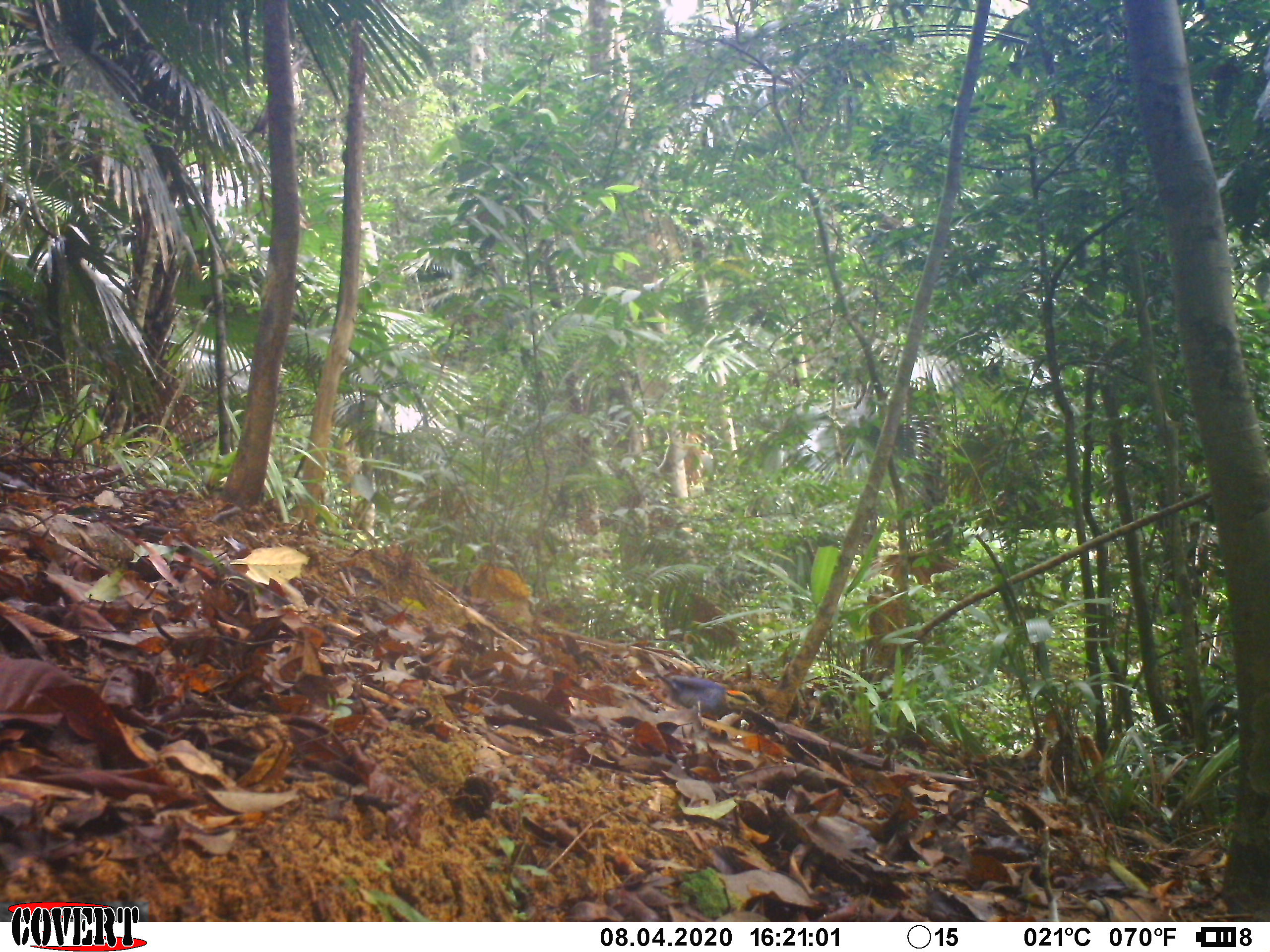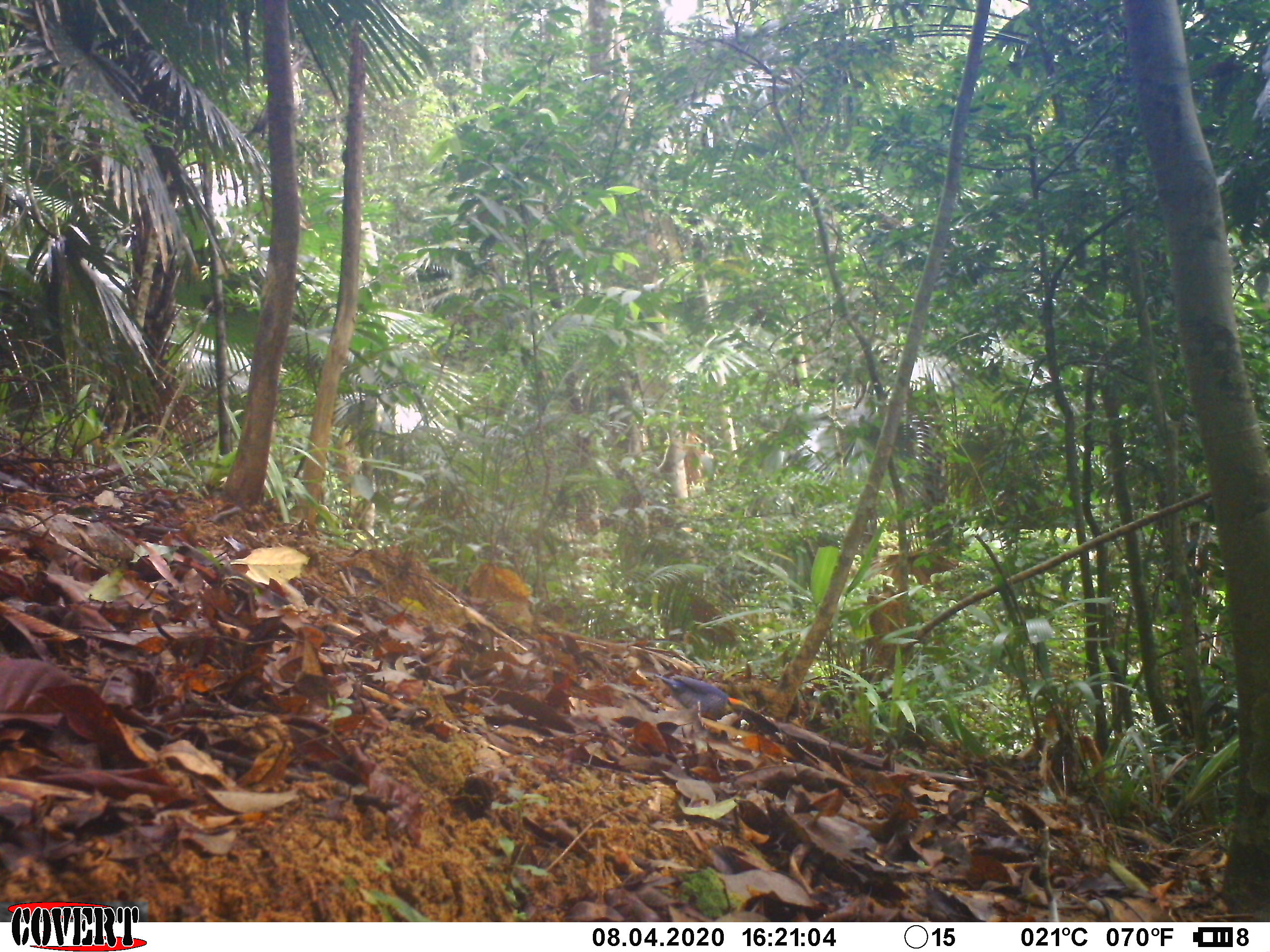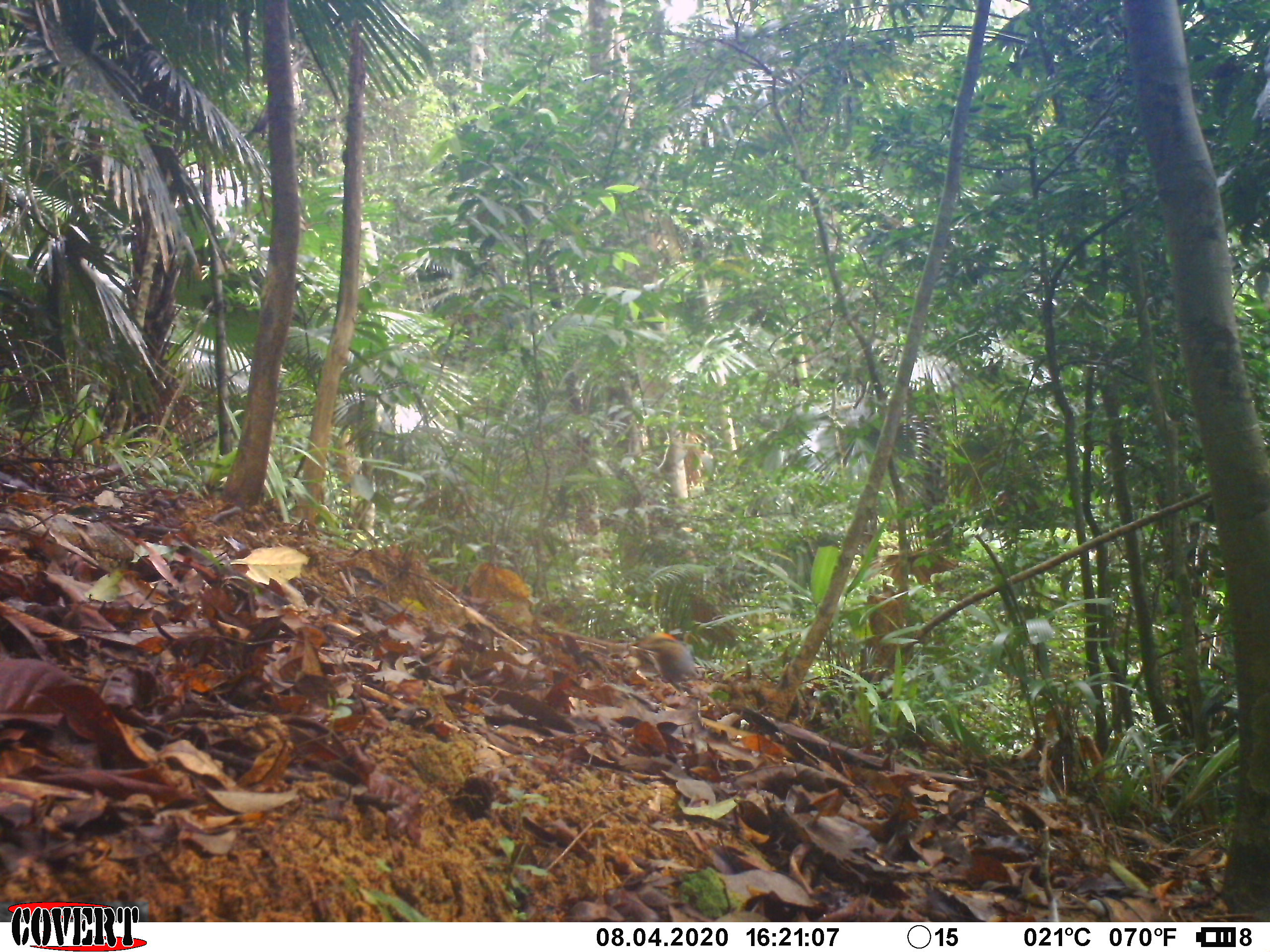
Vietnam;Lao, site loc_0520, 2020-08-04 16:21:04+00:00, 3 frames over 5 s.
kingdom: Animalia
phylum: Chordata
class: Aves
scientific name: Aves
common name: bird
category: unidentified bird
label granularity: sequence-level